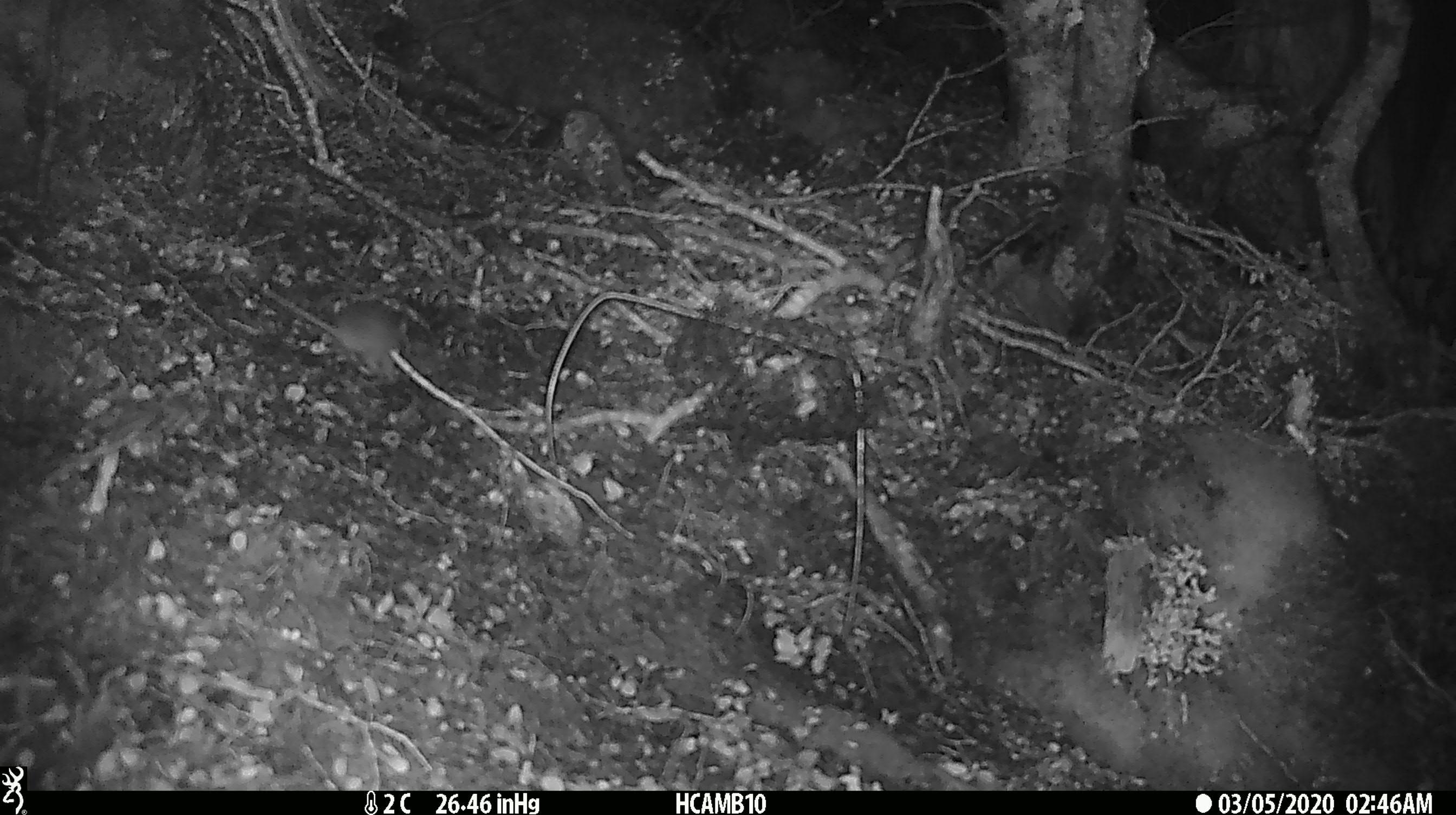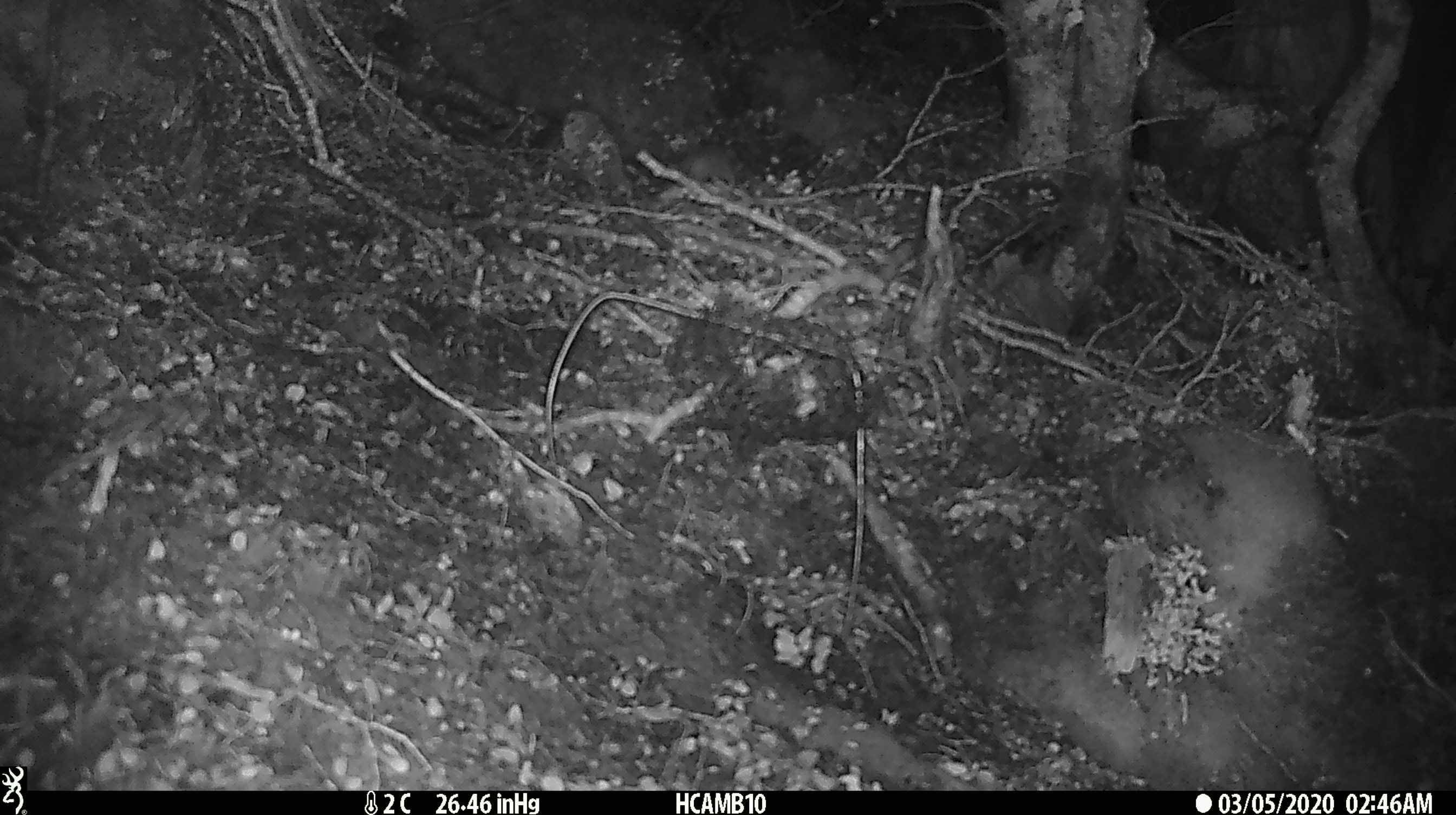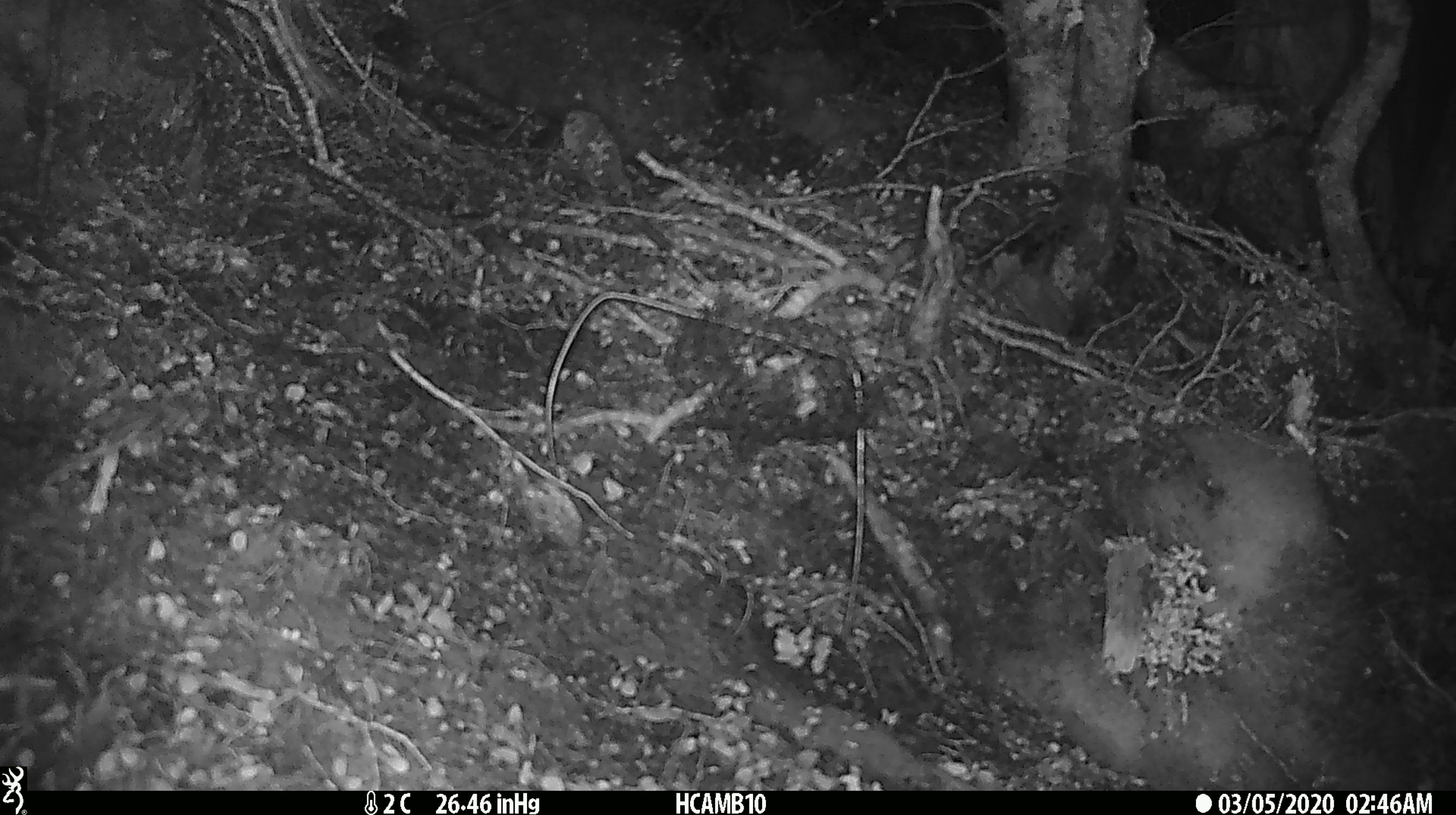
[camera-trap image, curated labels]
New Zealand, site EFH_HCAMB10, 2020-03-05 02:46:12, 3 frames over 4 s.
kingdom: Animalia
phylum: Chordata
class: Mammalia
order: Rodentia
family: Muridae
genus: Mus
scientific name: Mus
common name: mouse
Mouse (Mus).